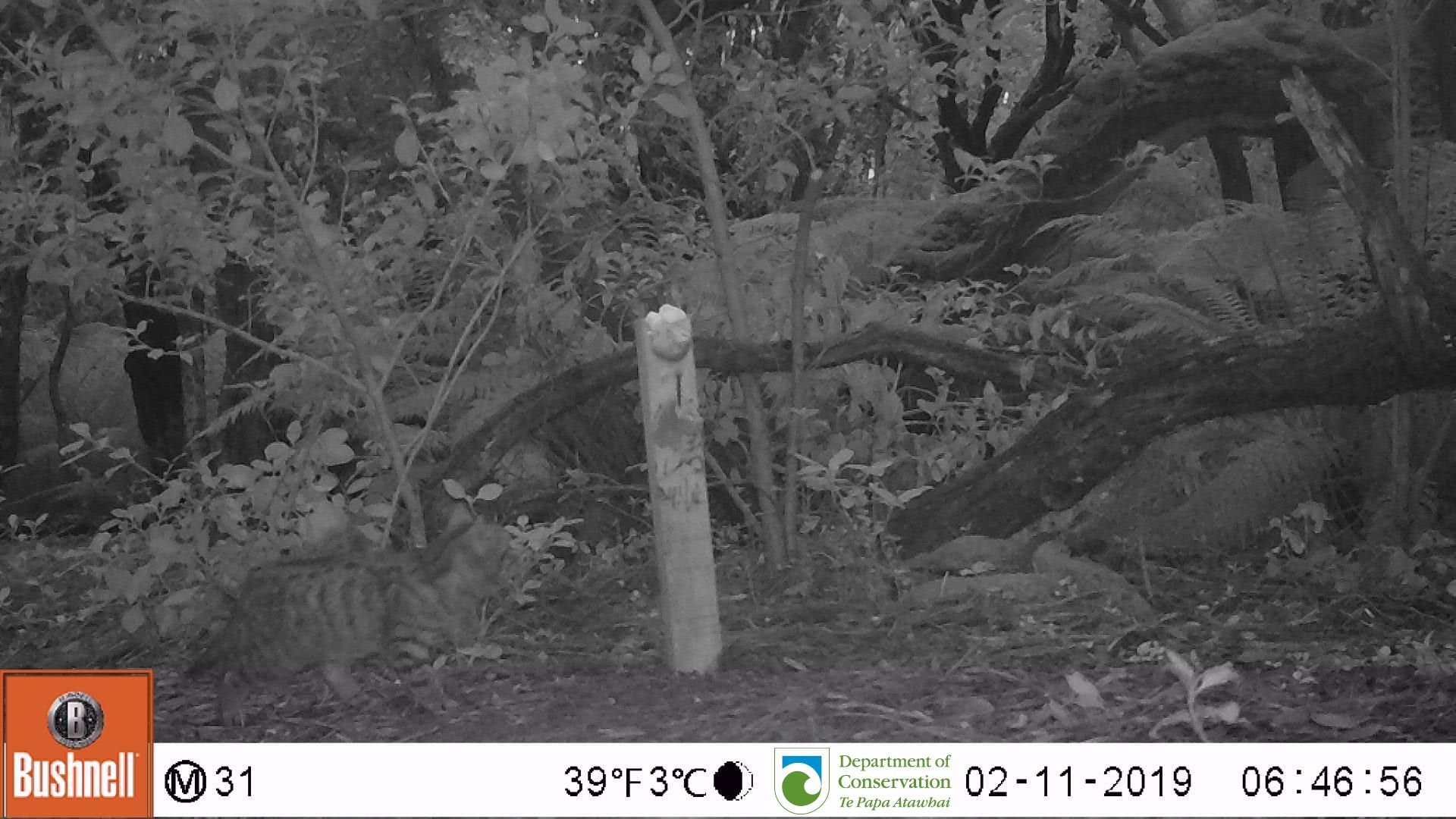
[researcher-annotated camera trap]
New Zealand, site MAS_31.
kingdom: Animalia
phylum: Chordata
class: Mammalia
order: Carnivora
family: Felidae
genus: Felis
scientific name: Felis catus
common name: domestic cat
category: cat